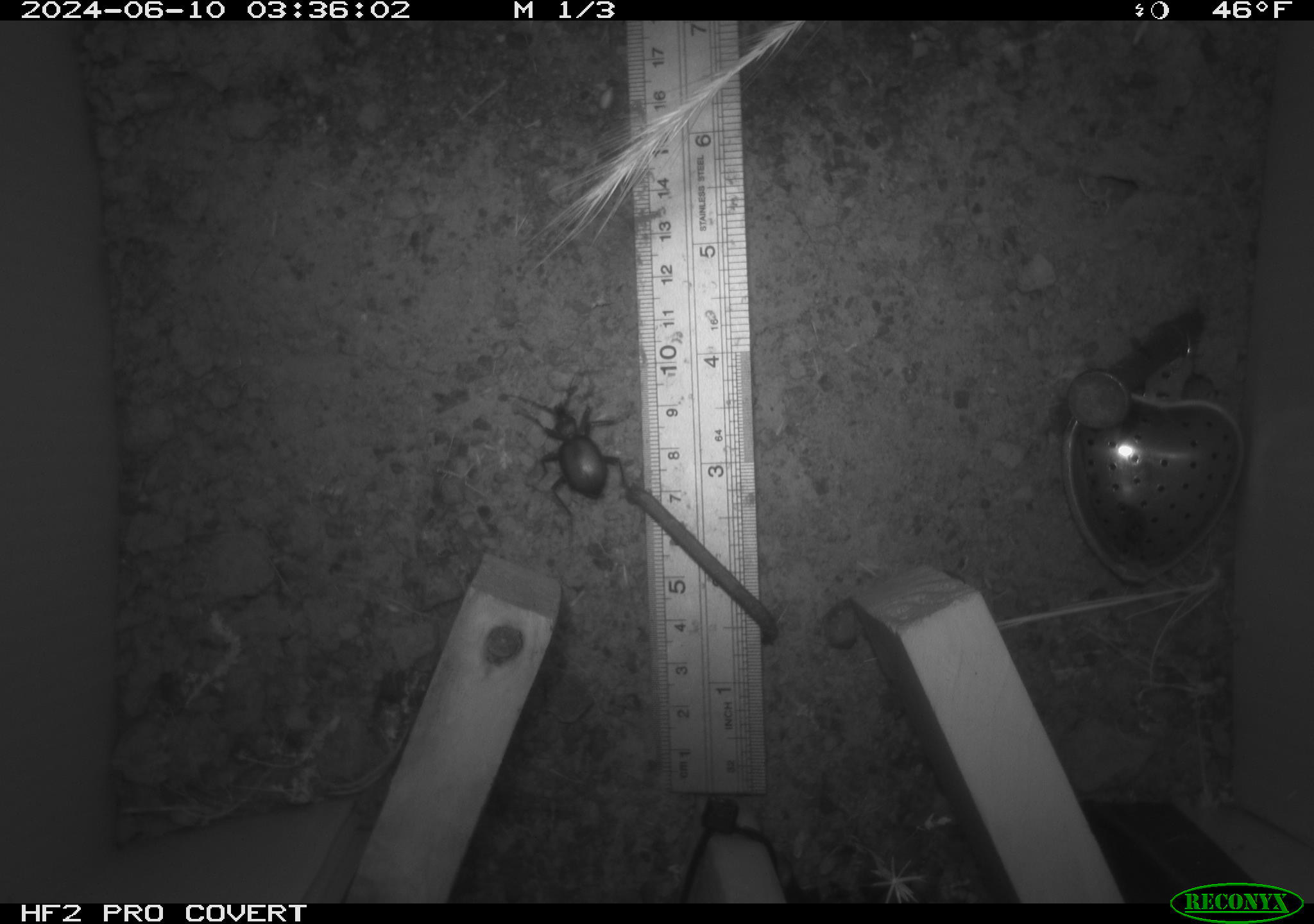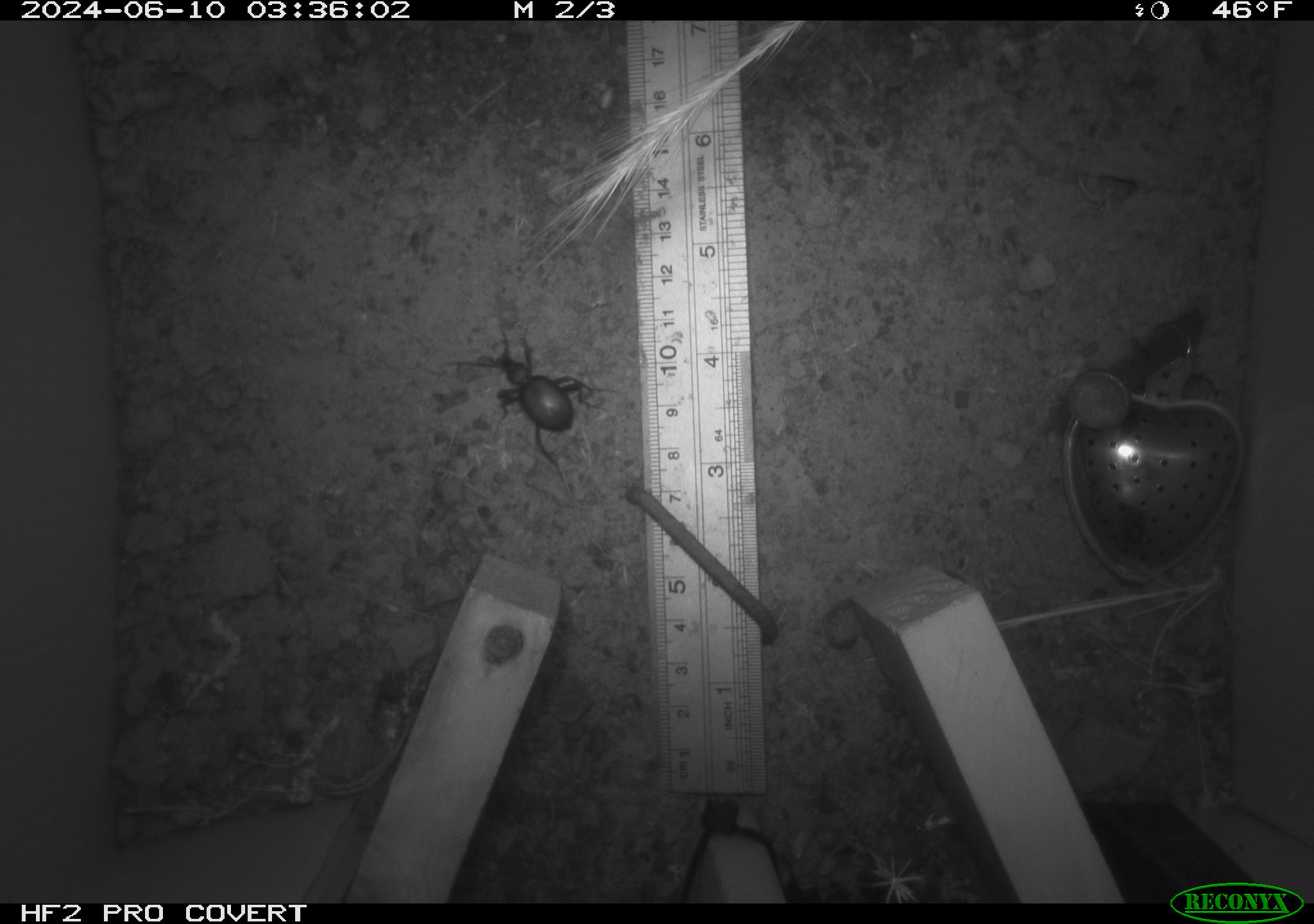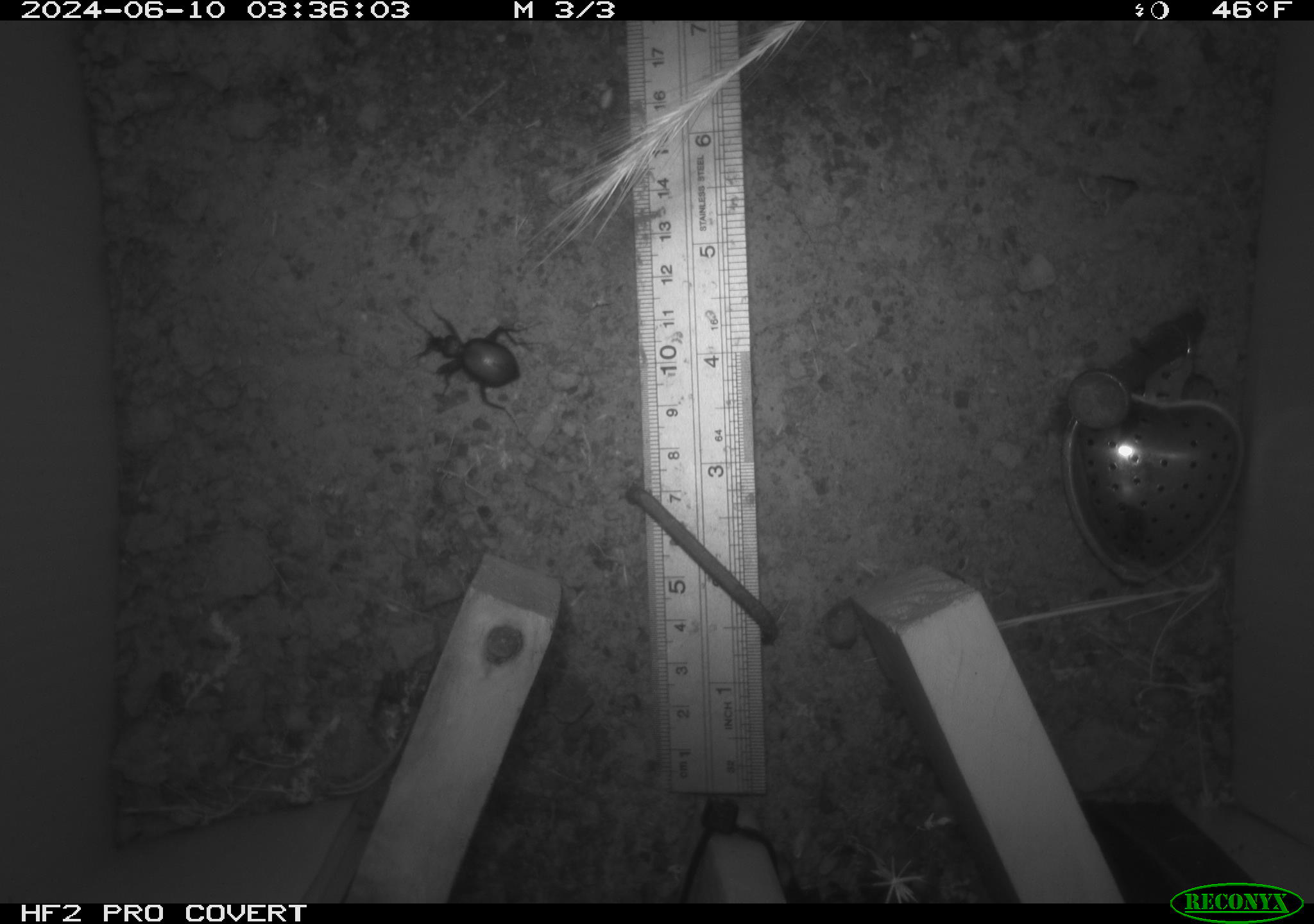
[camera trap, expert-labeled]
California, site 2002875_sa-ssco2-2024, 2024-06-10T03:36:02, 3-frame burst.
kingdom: Animalia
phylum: Arthropoda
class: Insecta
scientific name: Insecta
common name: insect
Insect (Insecta).